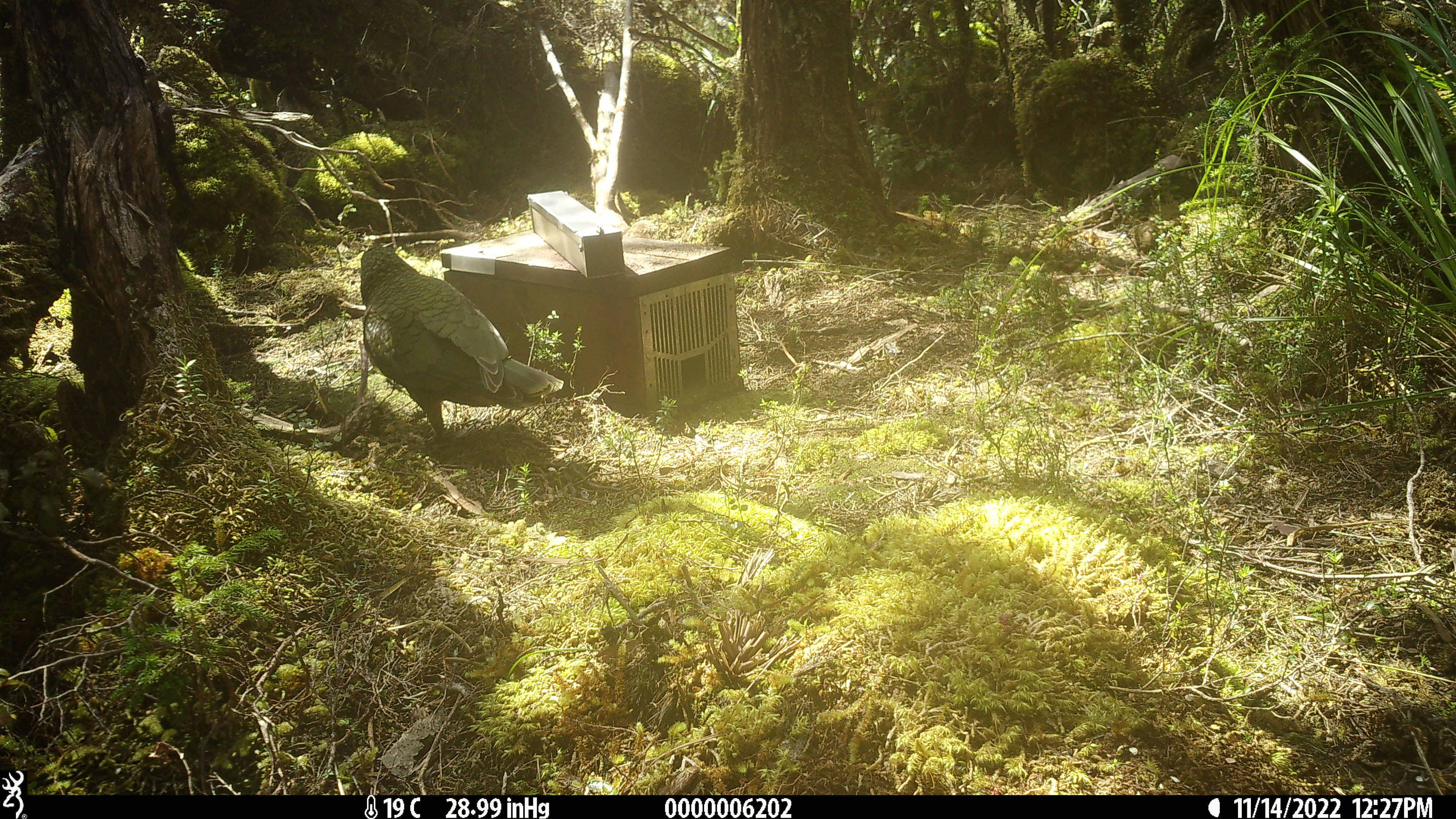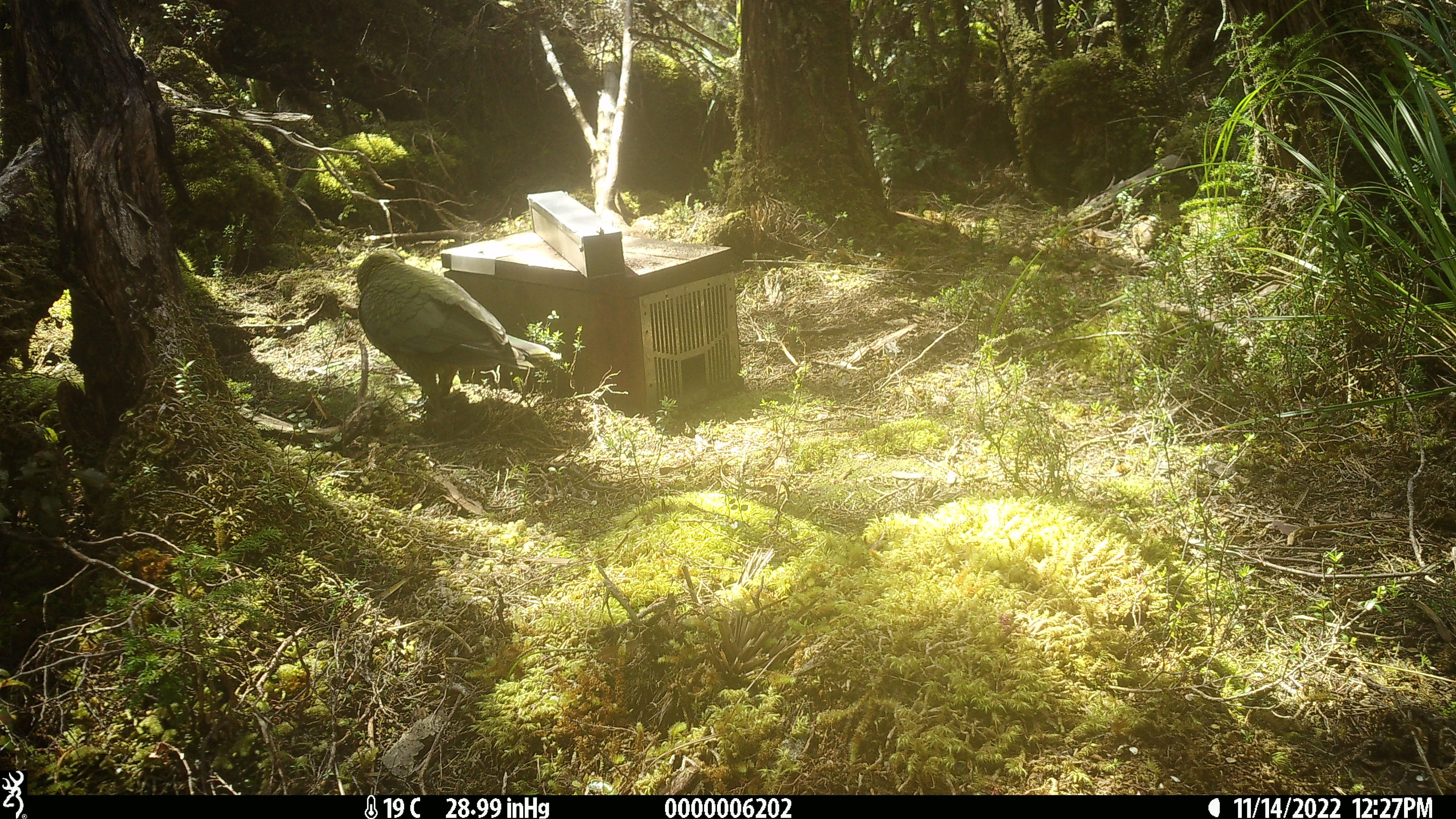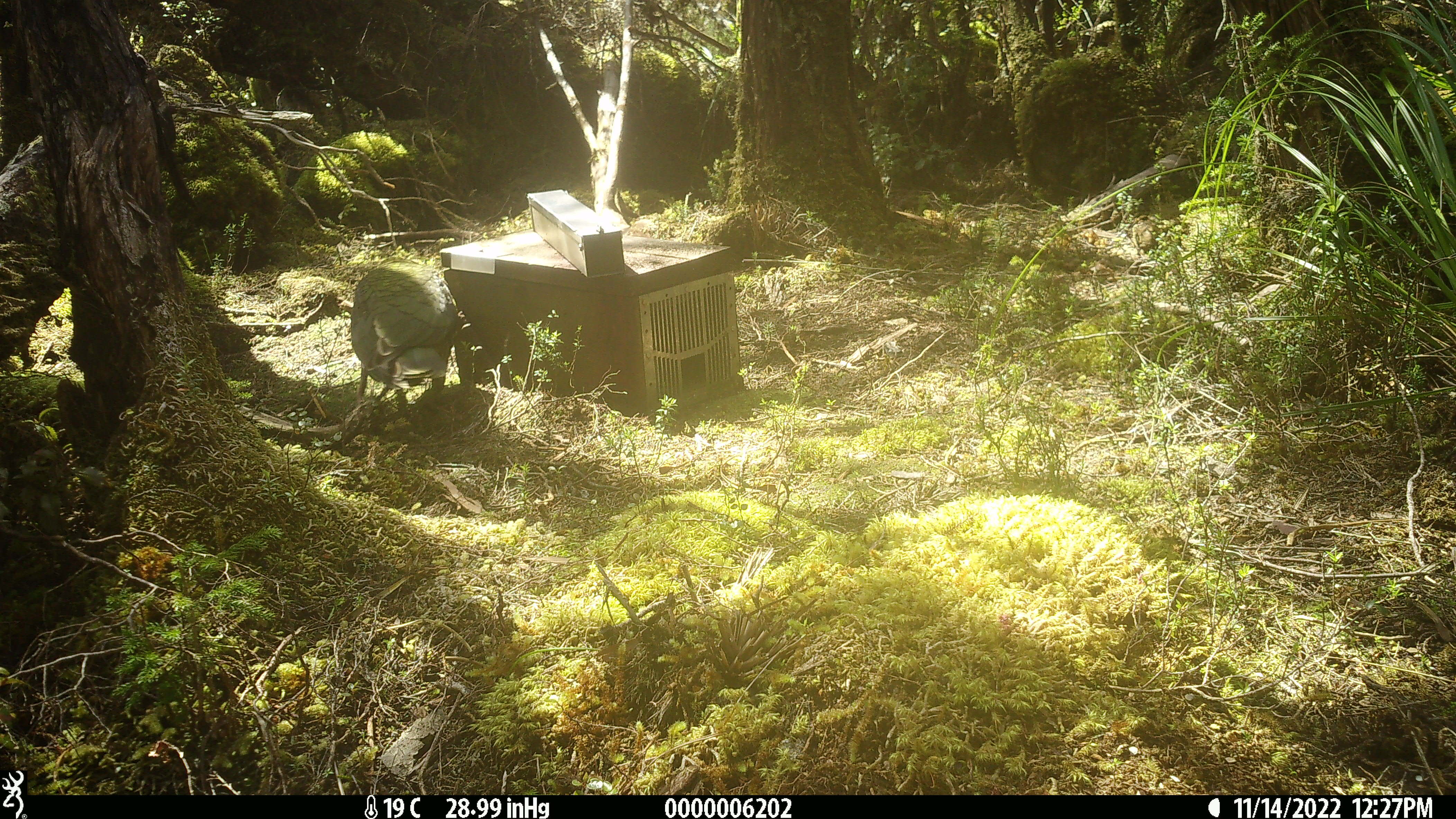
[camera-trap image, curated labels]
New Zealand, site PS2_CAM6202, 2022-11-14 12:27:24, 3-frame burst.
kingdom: Animalia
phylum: Chordata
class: Aves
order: Psittaciformes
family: Strigopidae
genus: Nestor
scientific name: Nestor notabilis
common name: kea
Kea (Nestor notabilis).